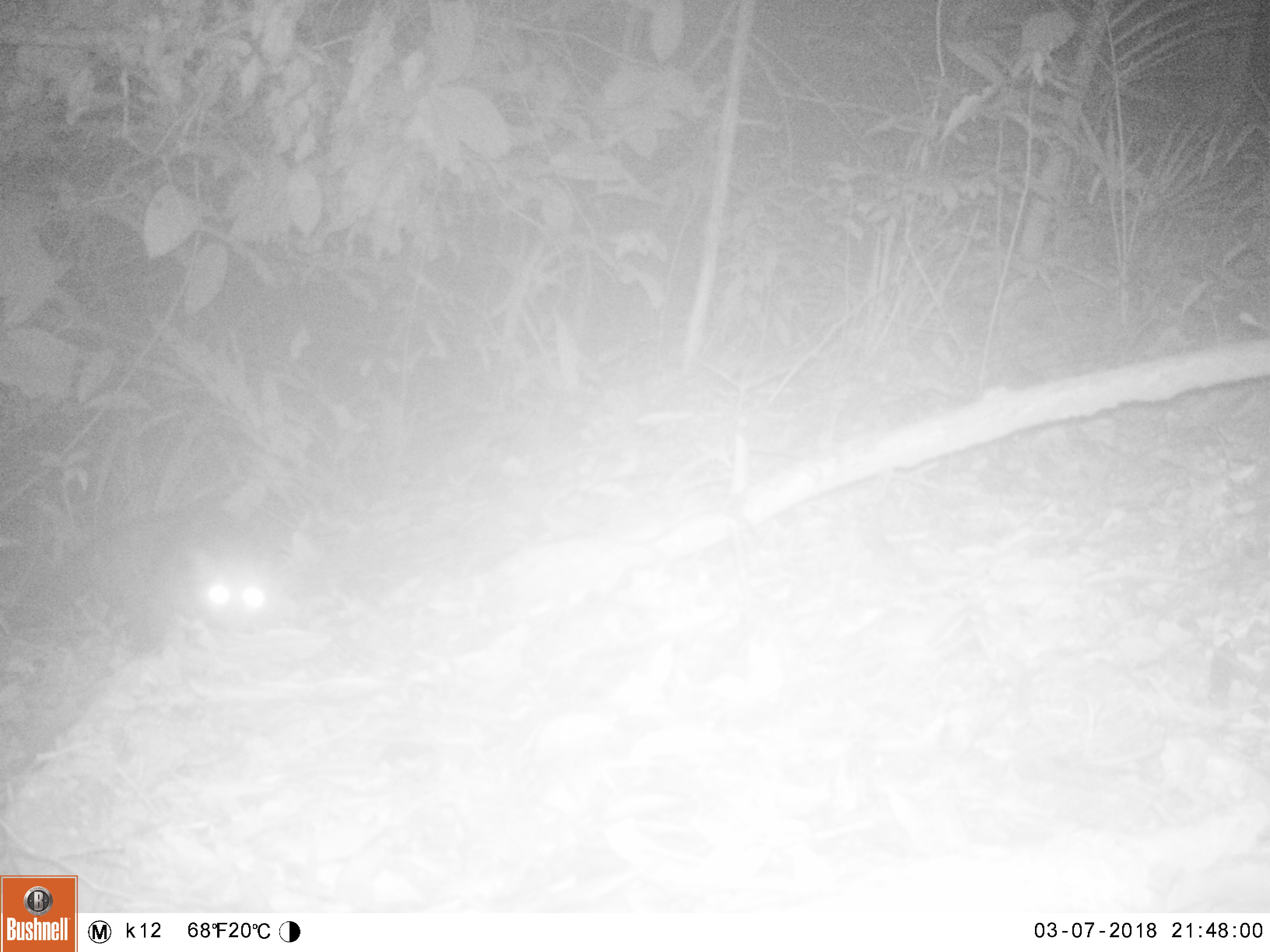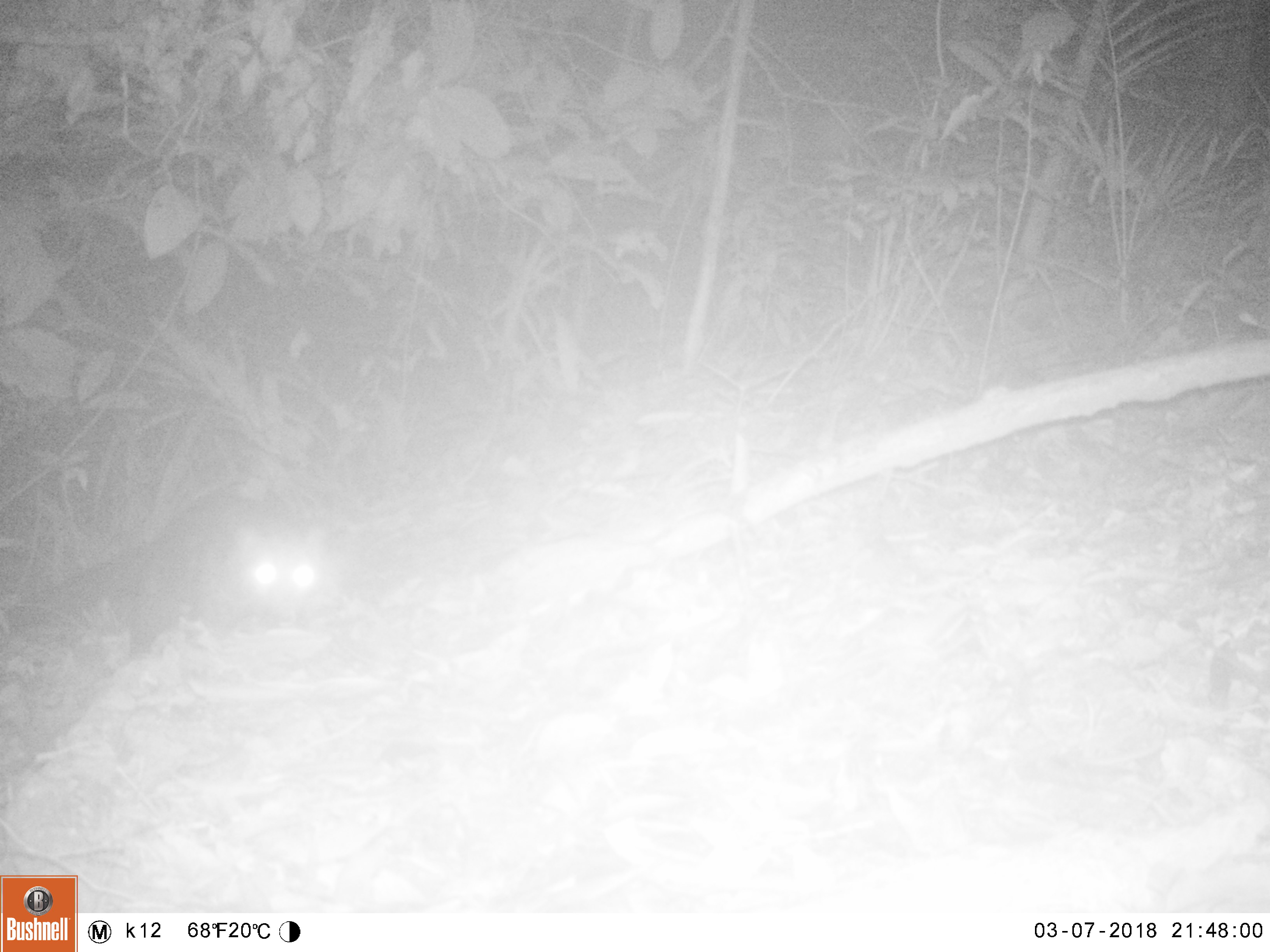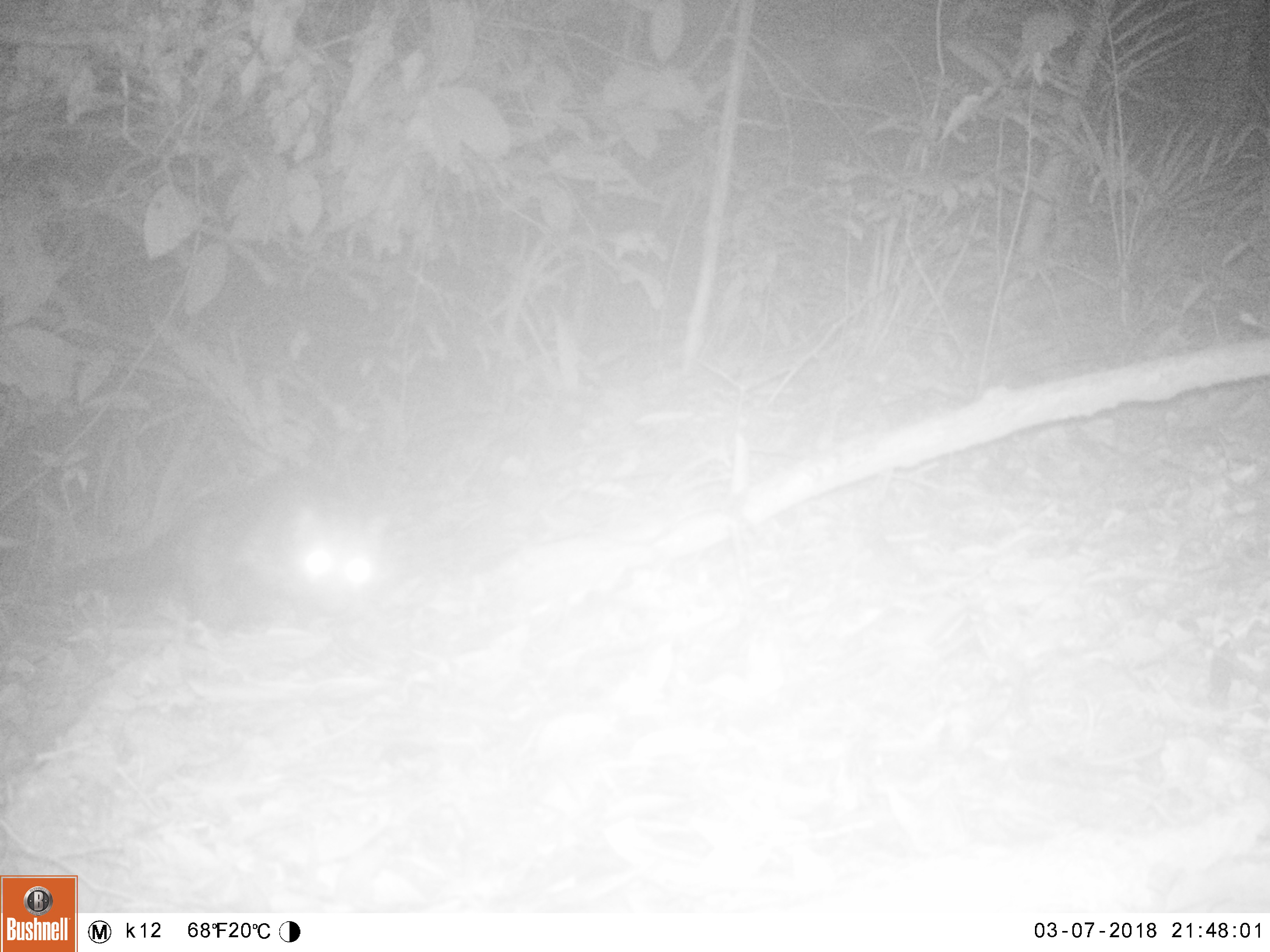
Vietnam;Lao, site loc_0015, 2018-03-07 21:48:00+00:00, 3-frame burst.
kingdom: Animalia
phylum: Chordata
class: Mammalia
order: Carnivora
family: Viverridae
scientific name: Paradoxurinae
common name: palm civet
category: unidentified palm civet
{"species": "unidentified palm civet (palm civet) (Paradoxurinae)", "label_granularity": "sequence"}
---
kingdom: Animalia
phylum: Chordata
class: Mammalia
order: Carnivora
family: Viverridae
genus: Paradoxurus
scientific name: Paradoxurus hermaphroditus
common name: common palm civet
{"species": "common palm civet (Paradoxurus hermaphroditus)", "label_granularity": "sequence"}